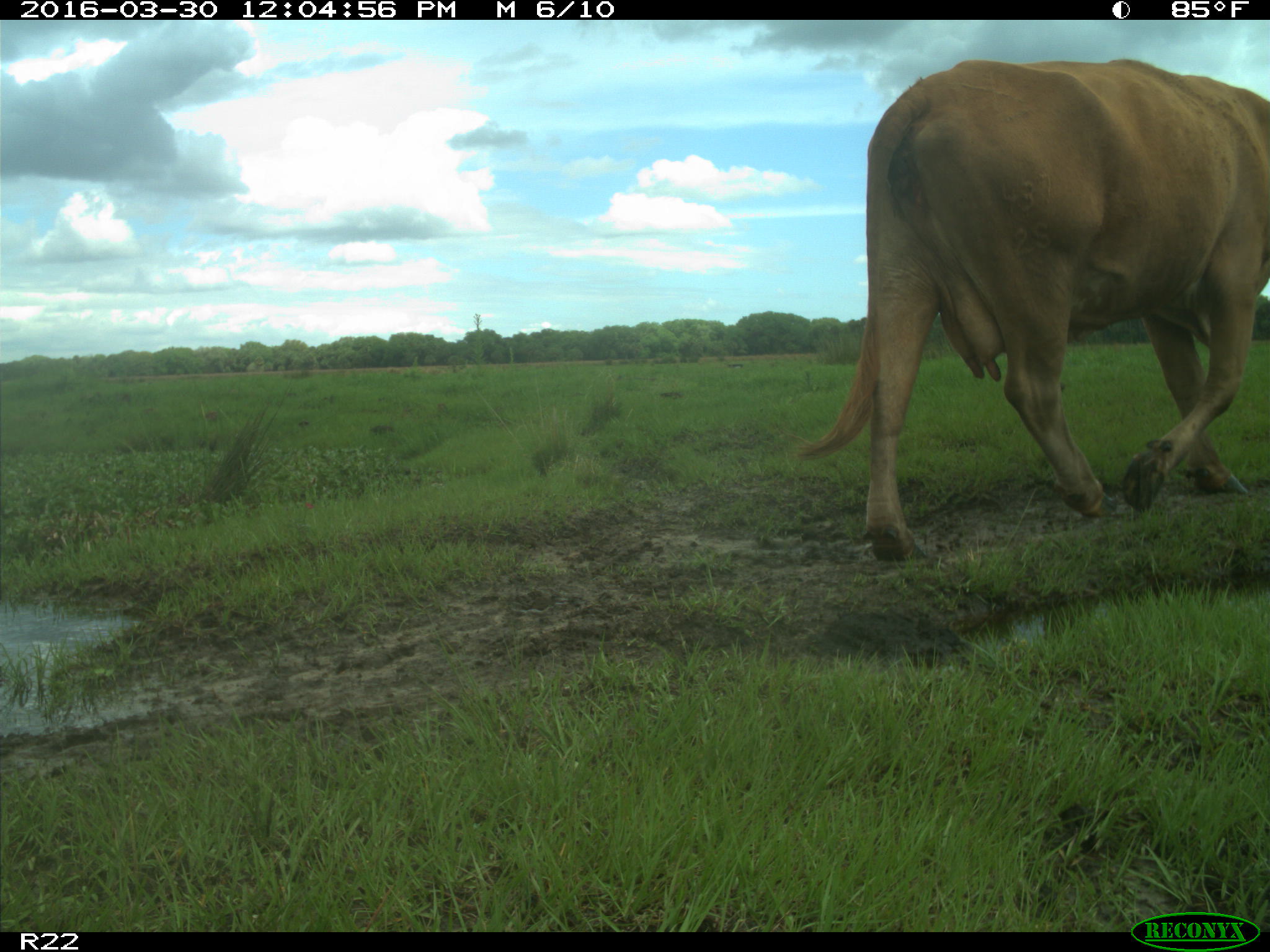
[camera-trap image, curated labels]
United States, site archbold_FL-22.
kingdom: Animalia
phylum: Chordata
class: Mammalia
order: Artiodactyla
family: Bovidae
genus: Bos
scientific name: Bos taurus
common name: domestic cow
Bos taurus (domestic cow).